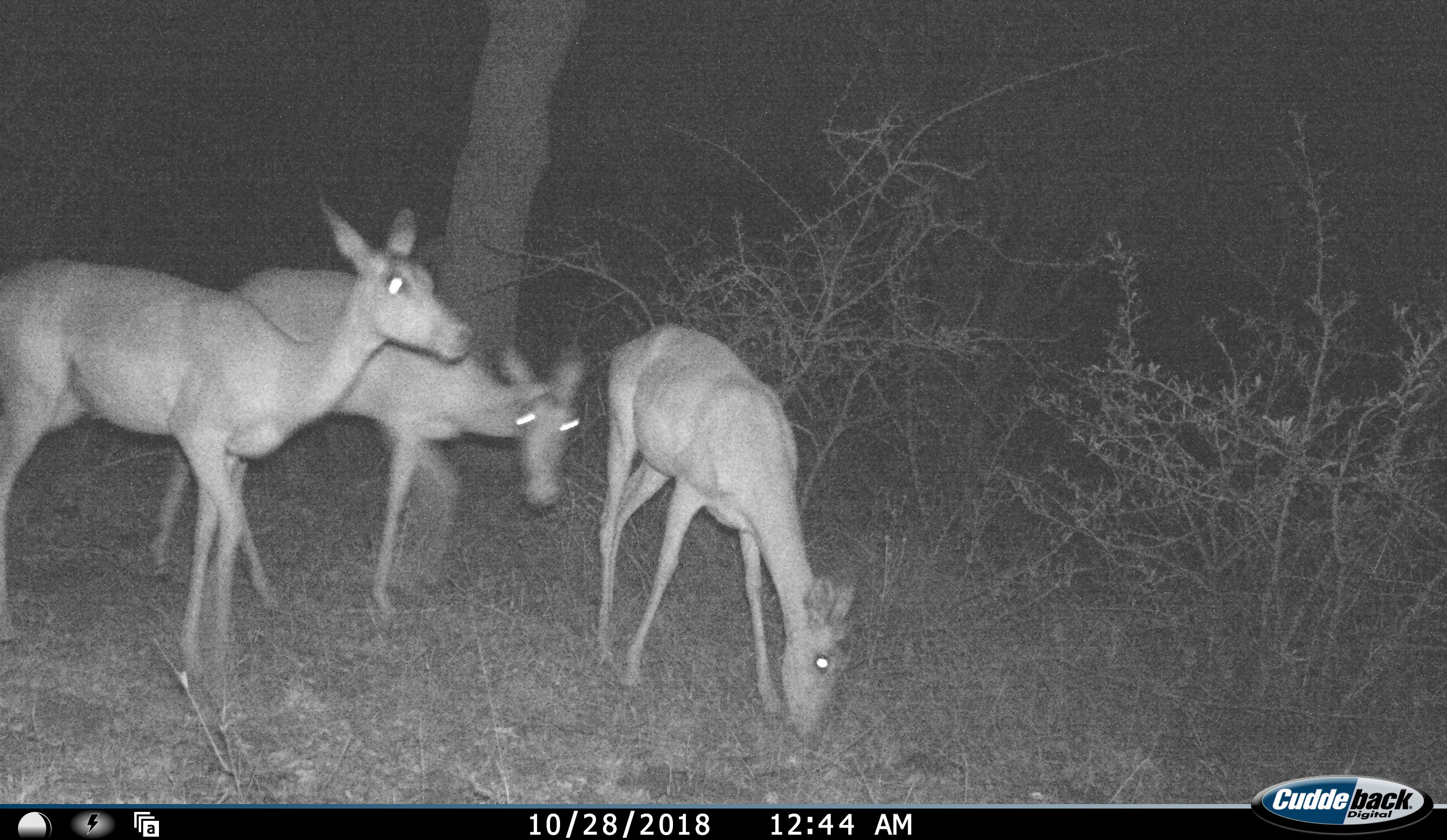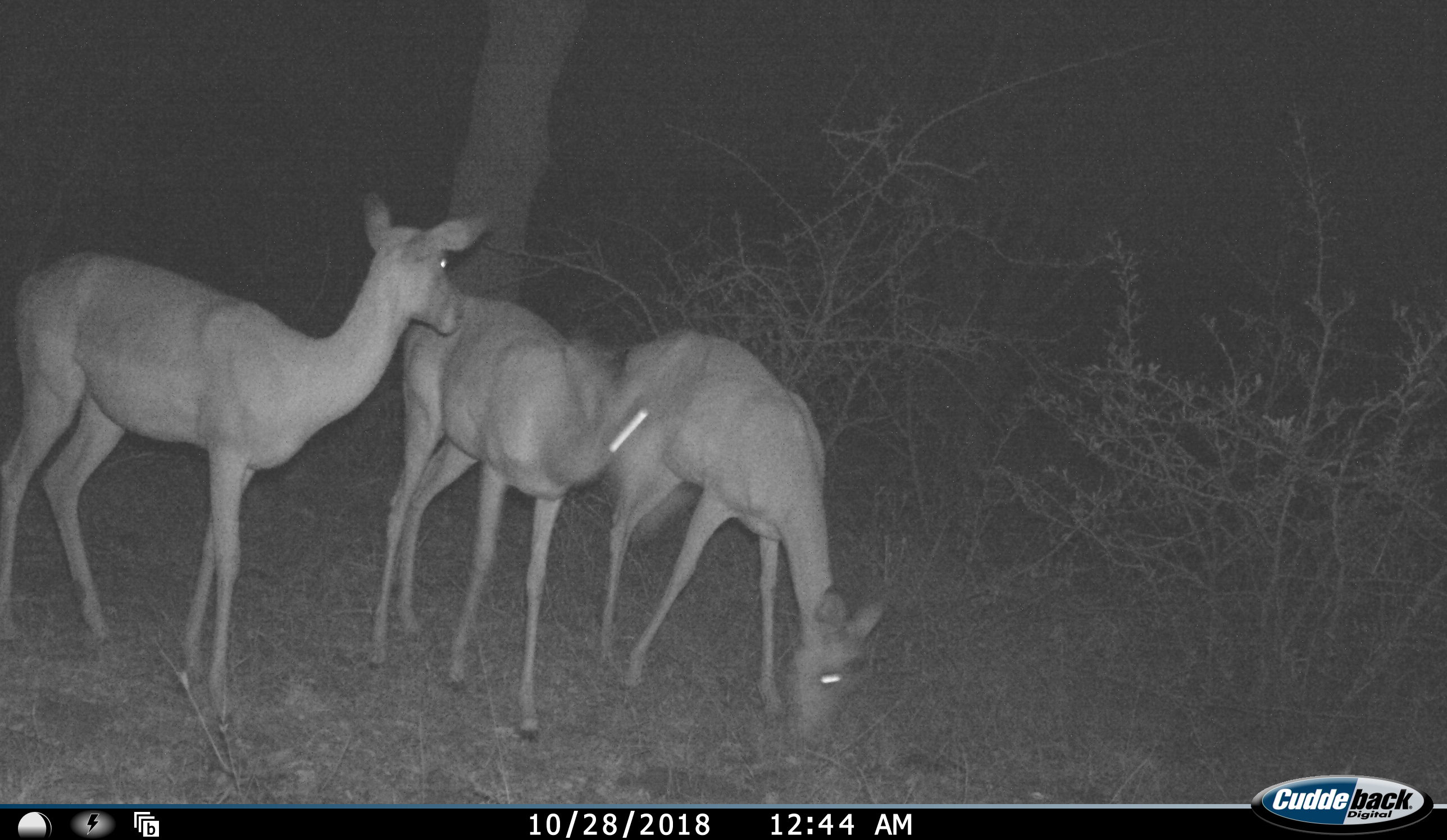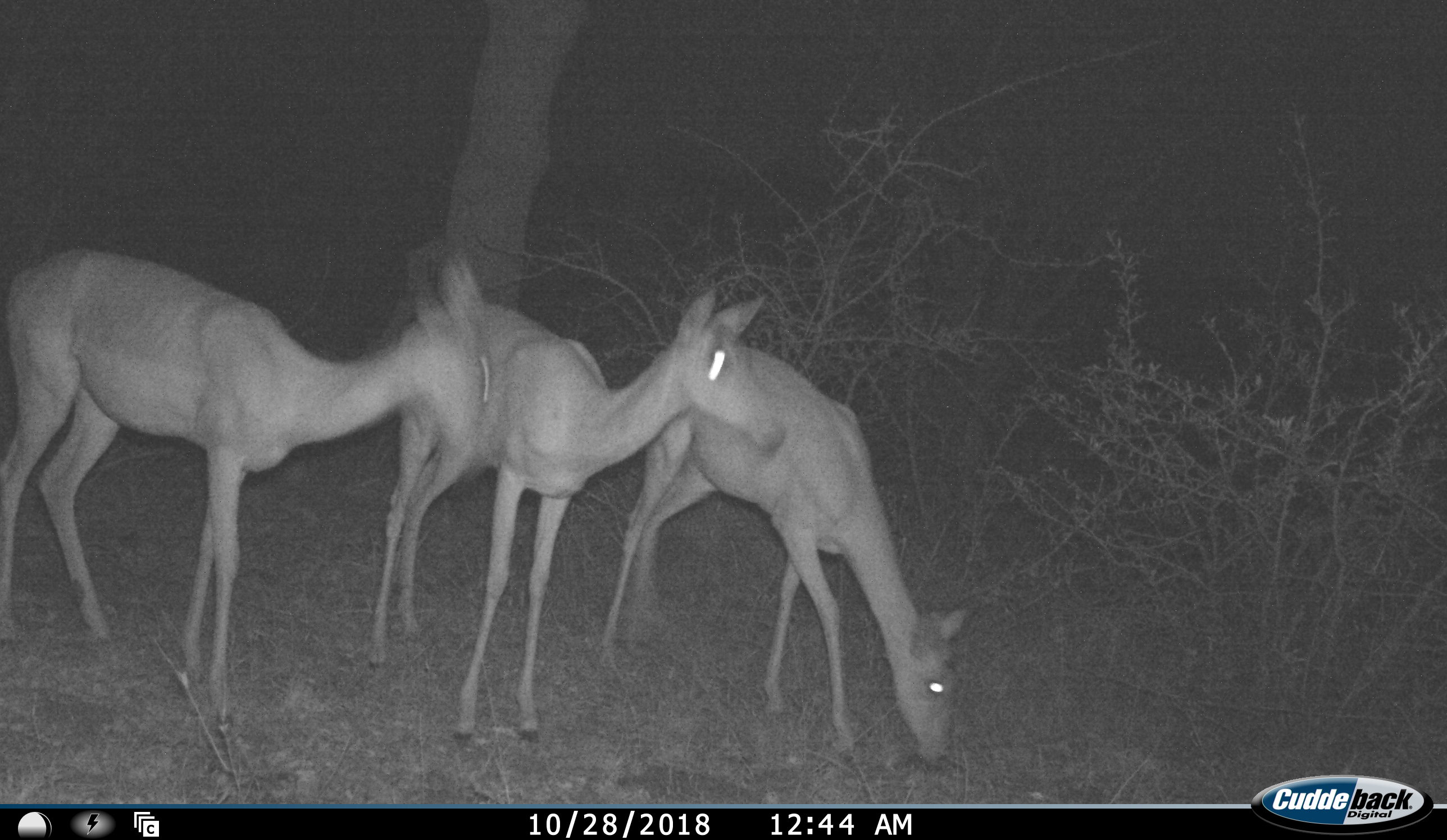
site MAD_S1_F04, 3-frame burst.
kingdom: Animalia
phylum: Chordata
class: Mammalia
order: Artiodactyla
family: Bovidae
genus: Aepyceros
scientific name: Aepyceros melampus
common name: impala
Impala (Aepyceros melampus), count 3. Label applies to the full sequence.